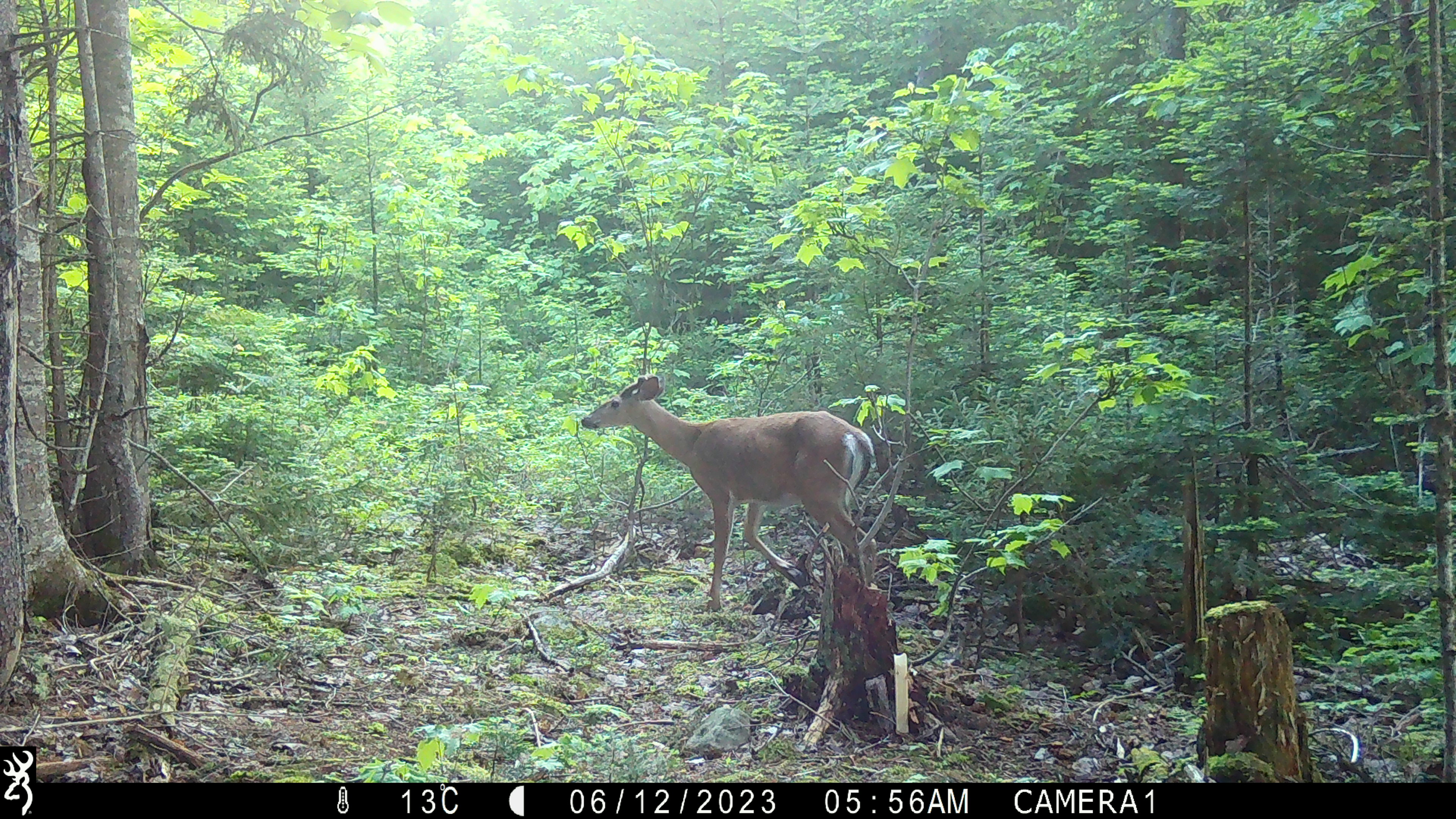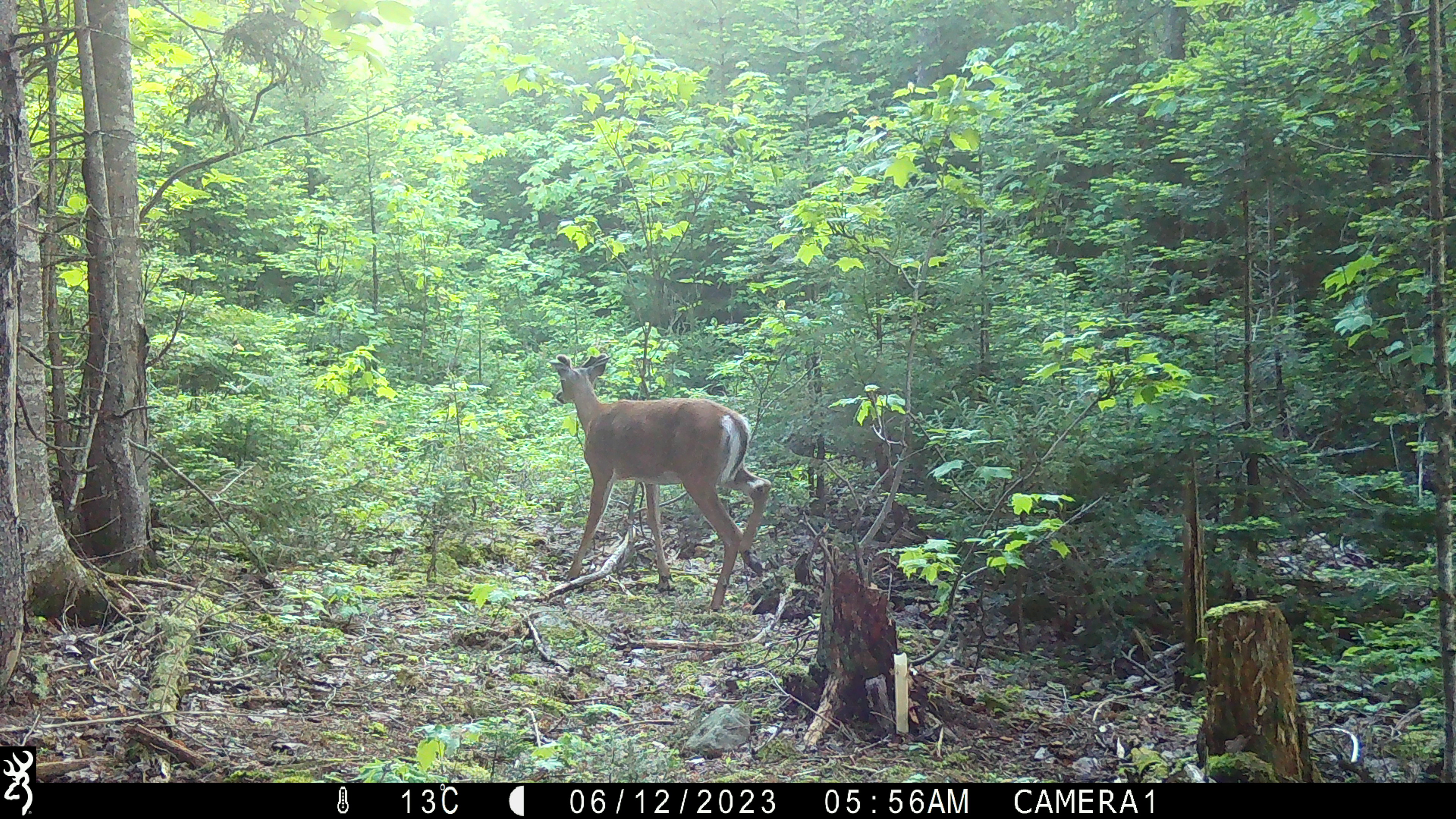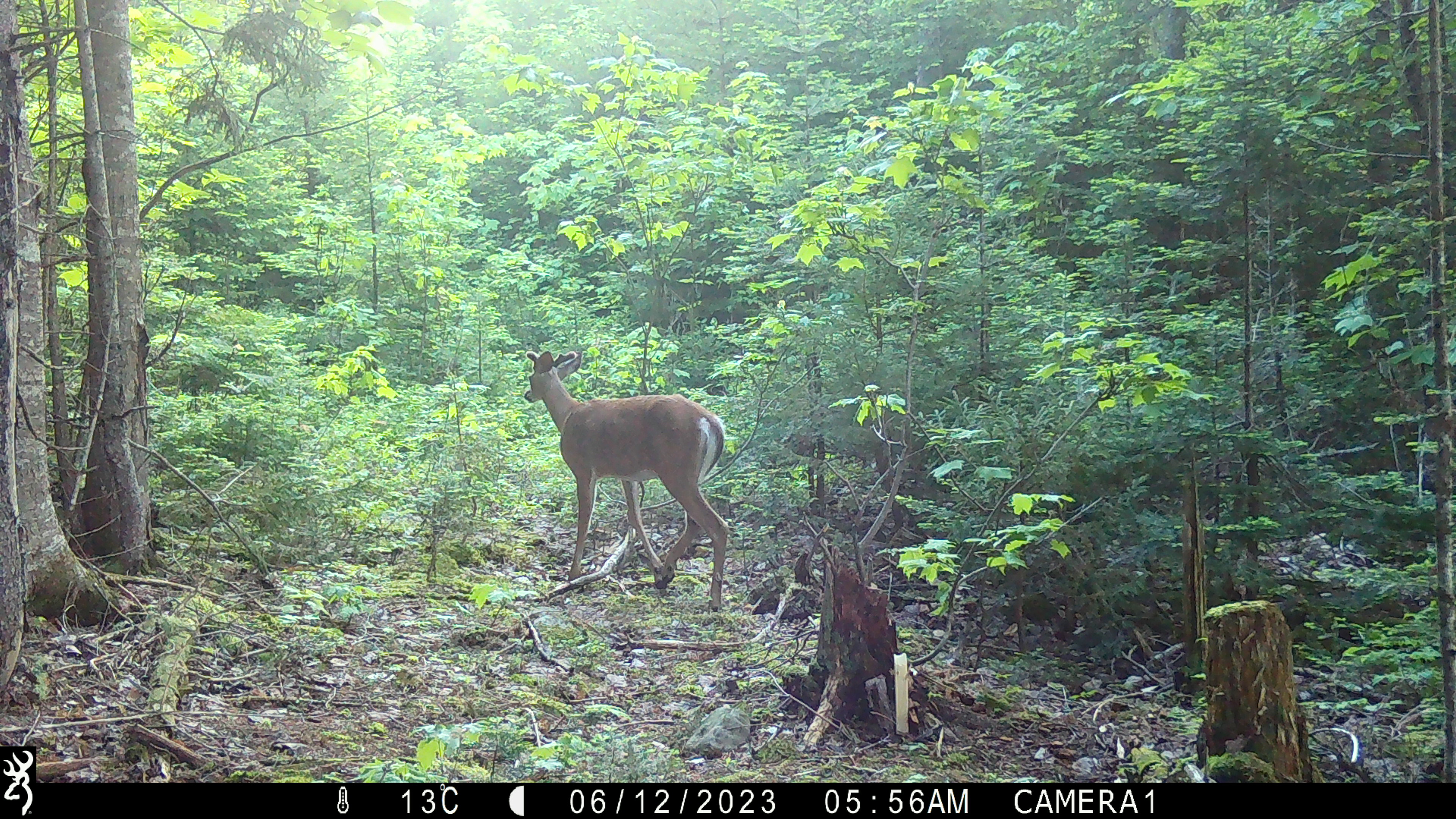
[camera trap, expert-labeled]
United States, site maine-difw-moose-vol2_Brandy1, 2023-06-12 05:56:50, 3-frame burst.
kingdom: Animalia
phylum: Chordata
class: Mammalia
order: Artiodactyla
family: Cervidae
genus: Odocoileus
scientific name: Odocoileus virginianus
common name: white-tailed deer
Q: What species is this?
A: White-tailed deer (Odocoileus virginianus).